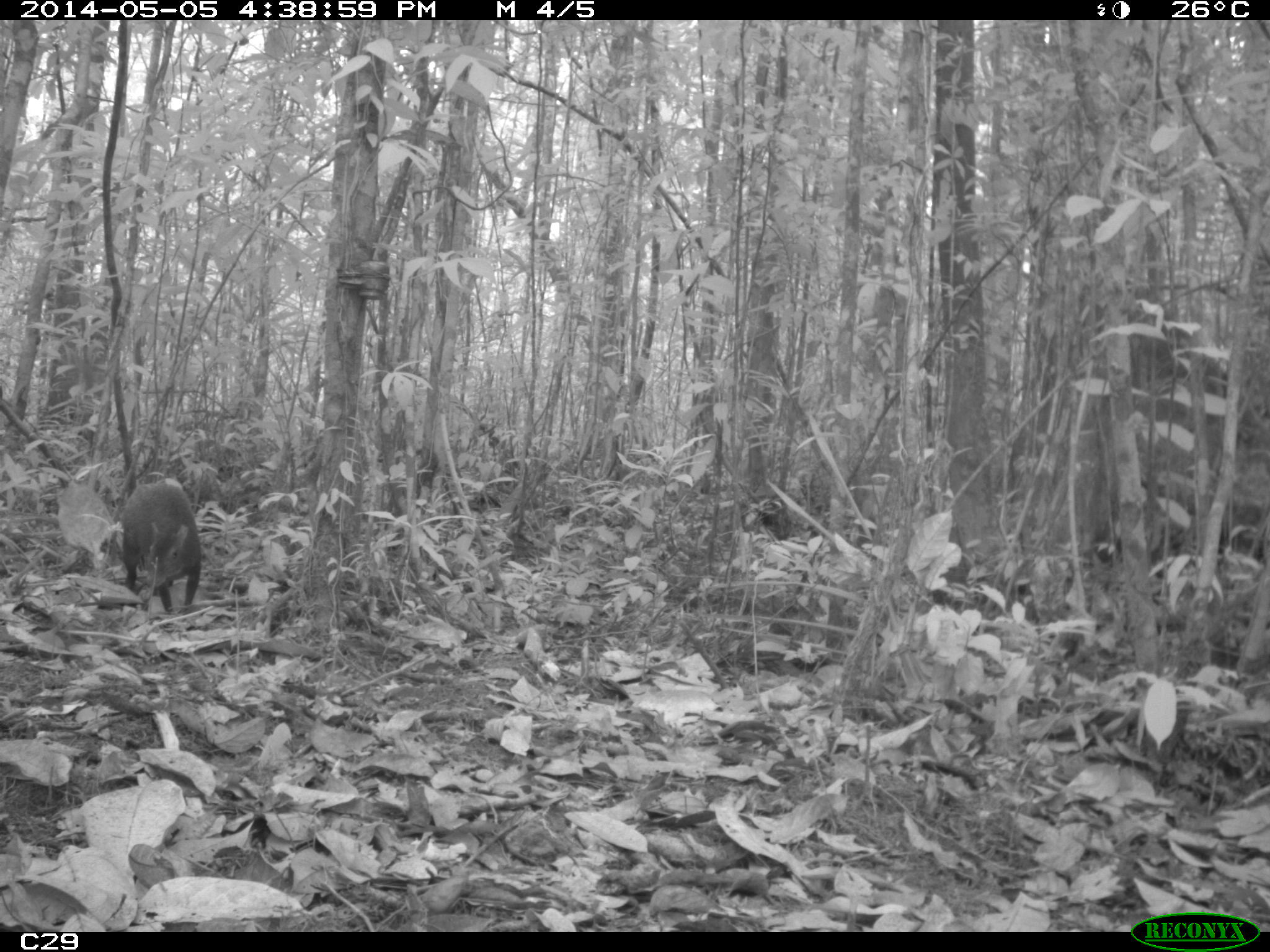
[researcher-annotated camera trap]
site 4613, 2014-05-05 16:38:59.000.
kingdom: Animalia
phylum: Chordata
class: Mammalia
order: Rodentia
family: Dasyproctidae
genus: Dasyprocta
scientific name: Dasyprocta leporina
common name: red-rumped agouti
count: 1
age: adult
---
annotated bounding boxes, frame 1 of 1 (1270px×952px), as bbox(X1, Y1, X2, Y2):
dasyprocta leporina: bbox(121, 482, 201, 612)